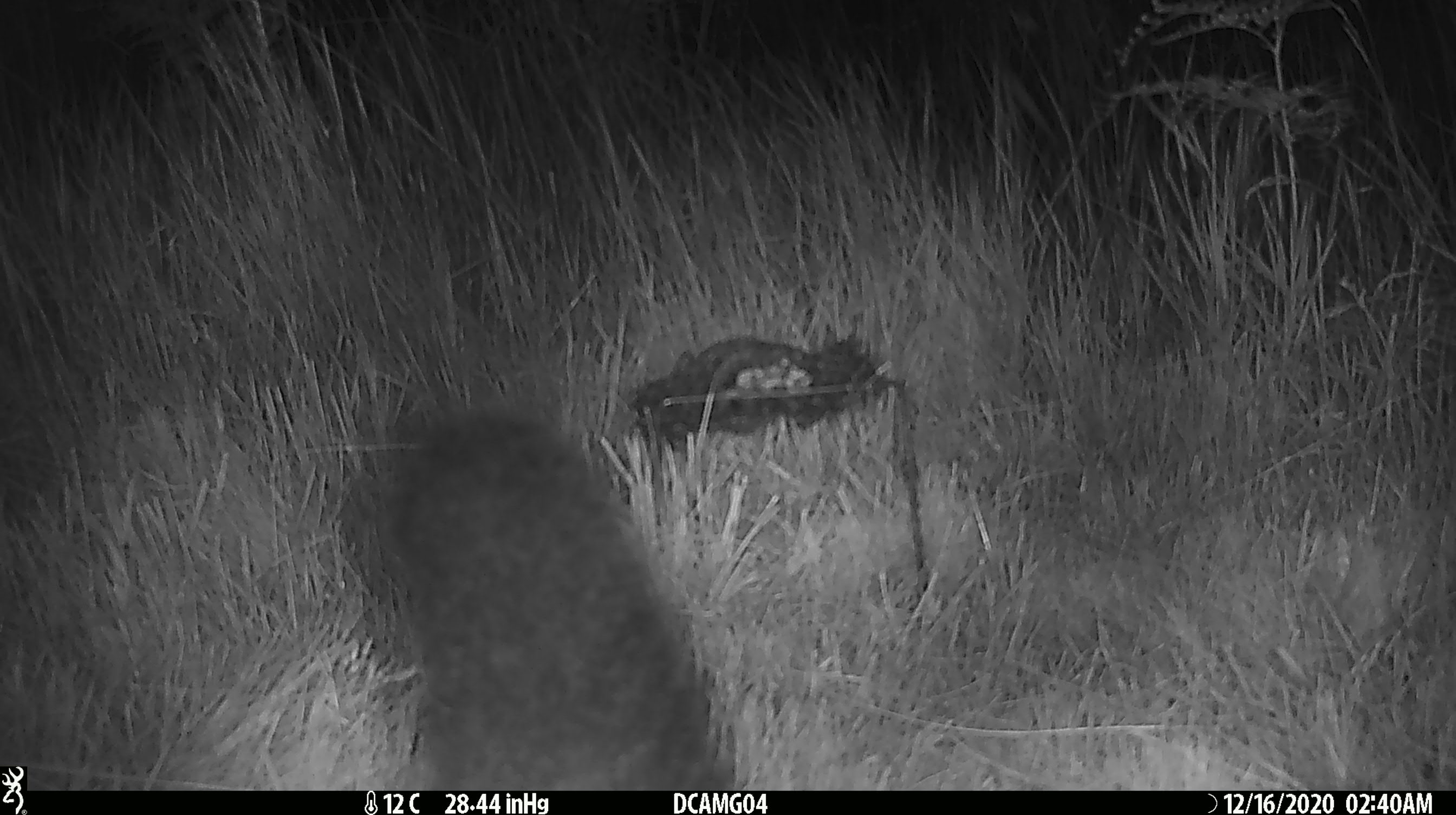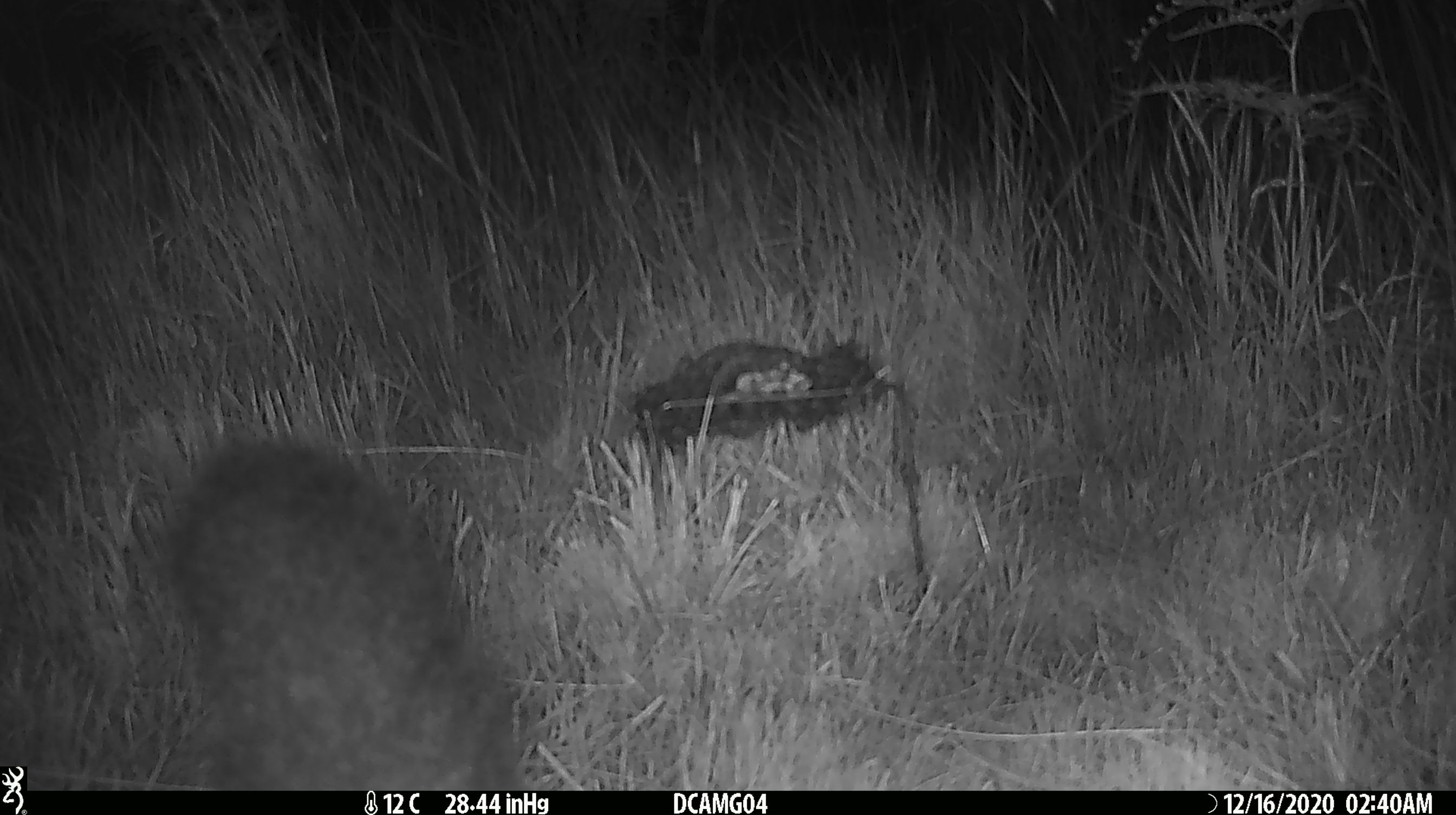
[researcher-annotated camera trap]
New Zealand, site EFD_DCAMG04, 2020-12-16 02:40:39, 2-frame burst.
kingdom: Animalia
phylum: Chordata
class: Mammalia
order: Diprotodontia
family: Phalangeridae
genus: Trichosurus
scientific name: Trichosurus vulpecula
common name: common brushtail possum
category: possum